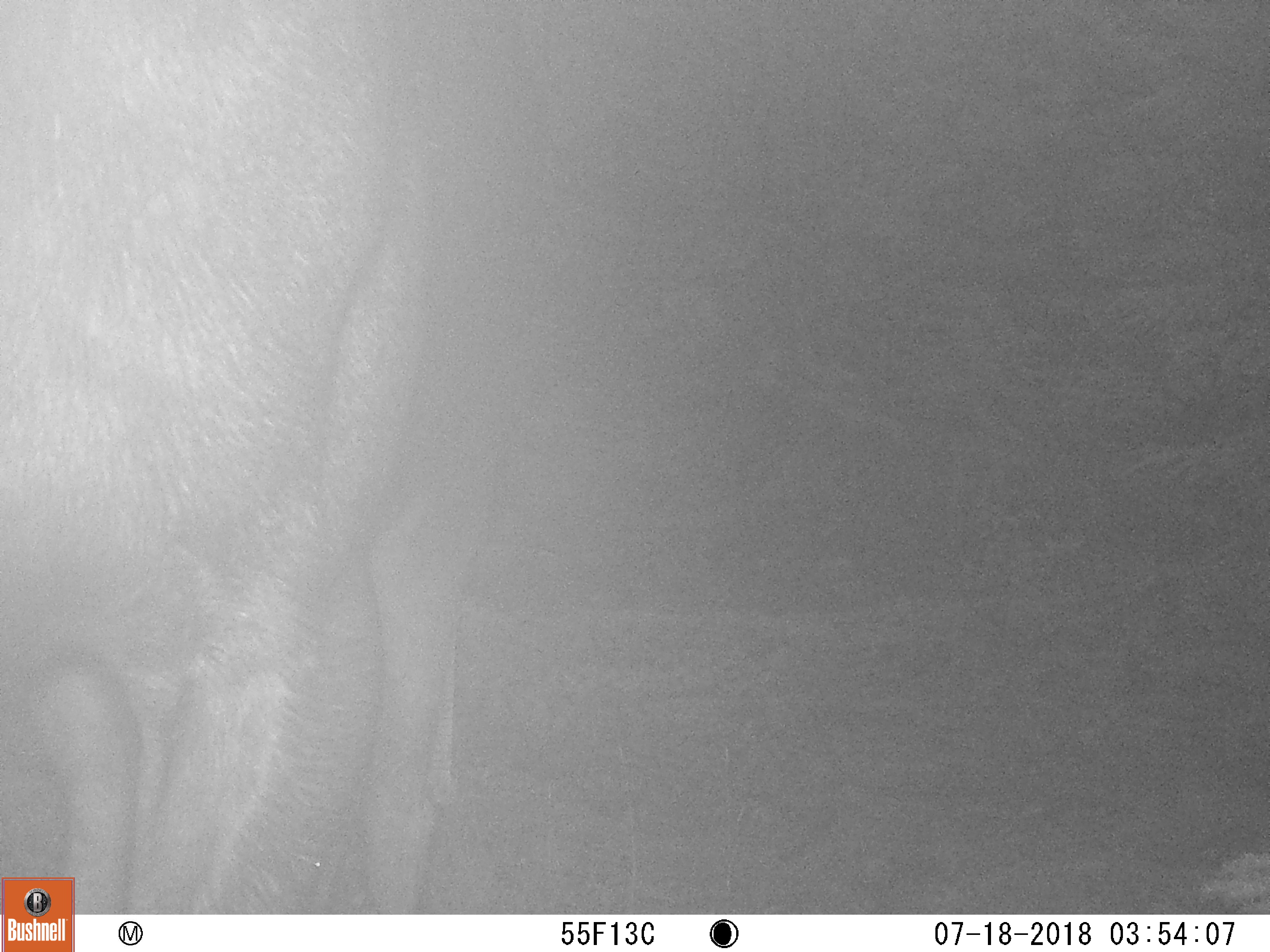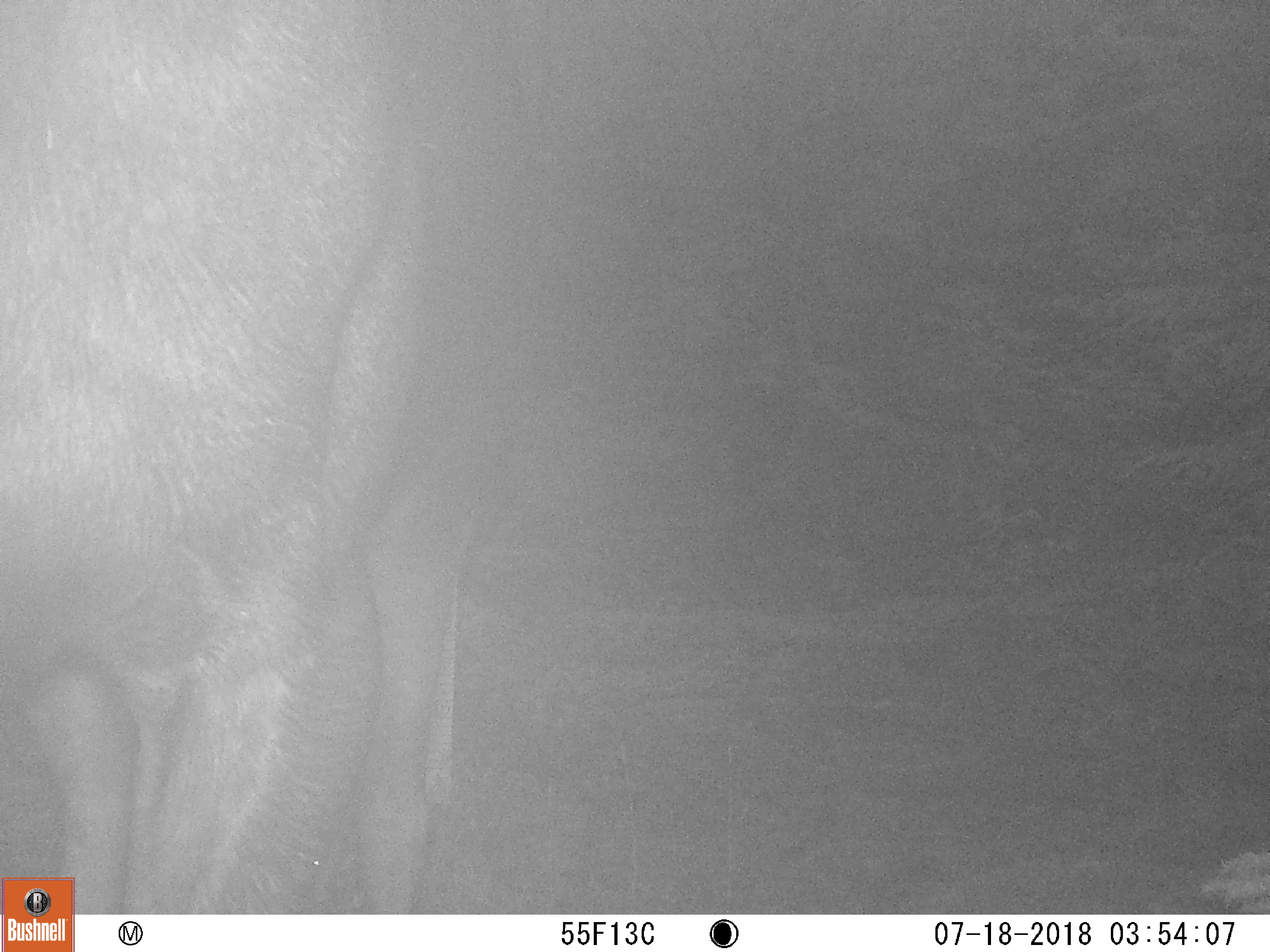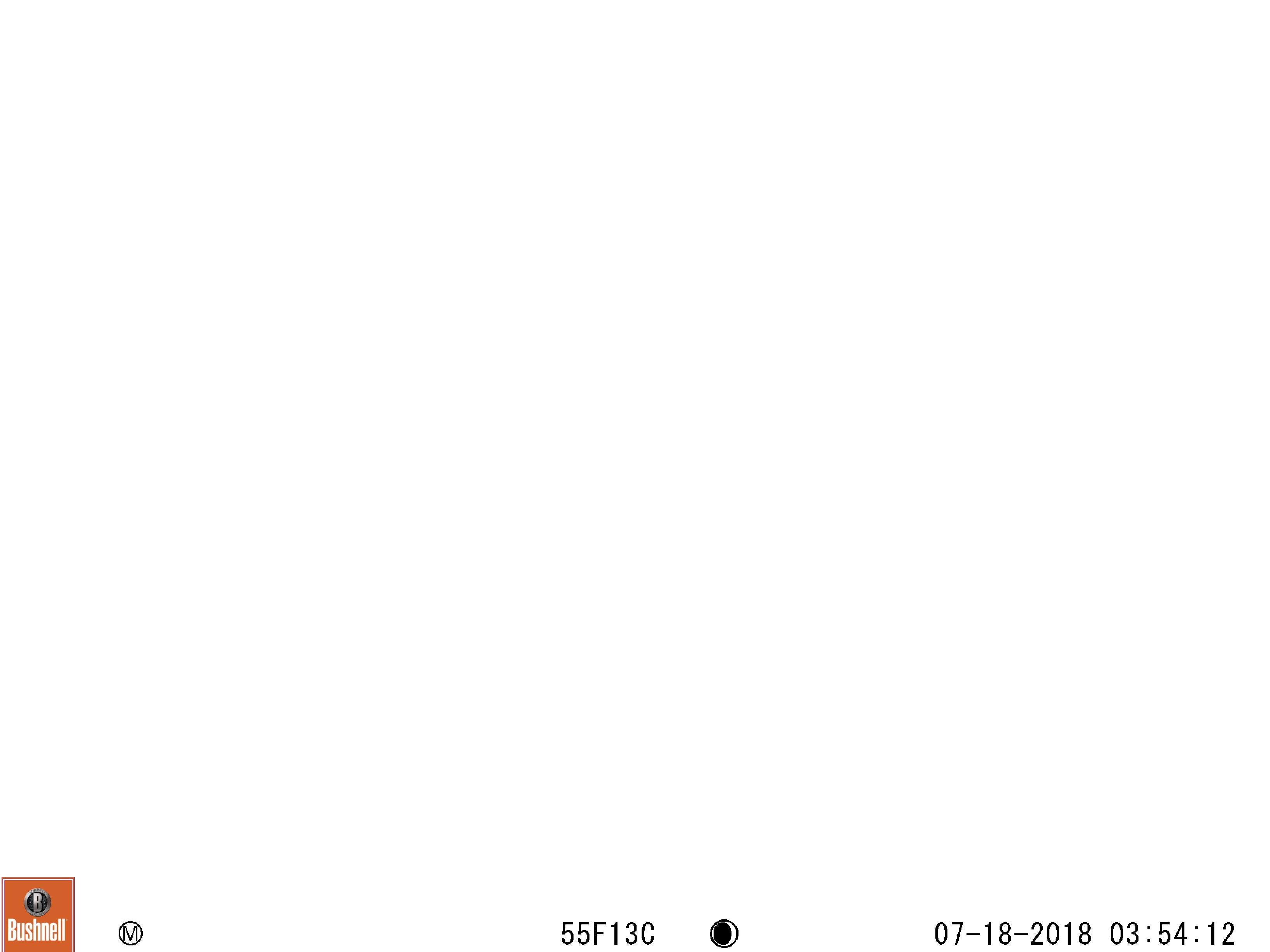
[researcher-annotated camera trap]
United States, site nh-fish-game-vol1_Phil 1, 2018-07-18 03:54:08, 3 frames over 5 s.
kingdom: Animalia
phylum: Chordata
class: Mammalia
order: Artiodactyla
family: Cervidae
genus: Alces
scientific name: Alces alces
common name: moose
Moose (Alces alces).